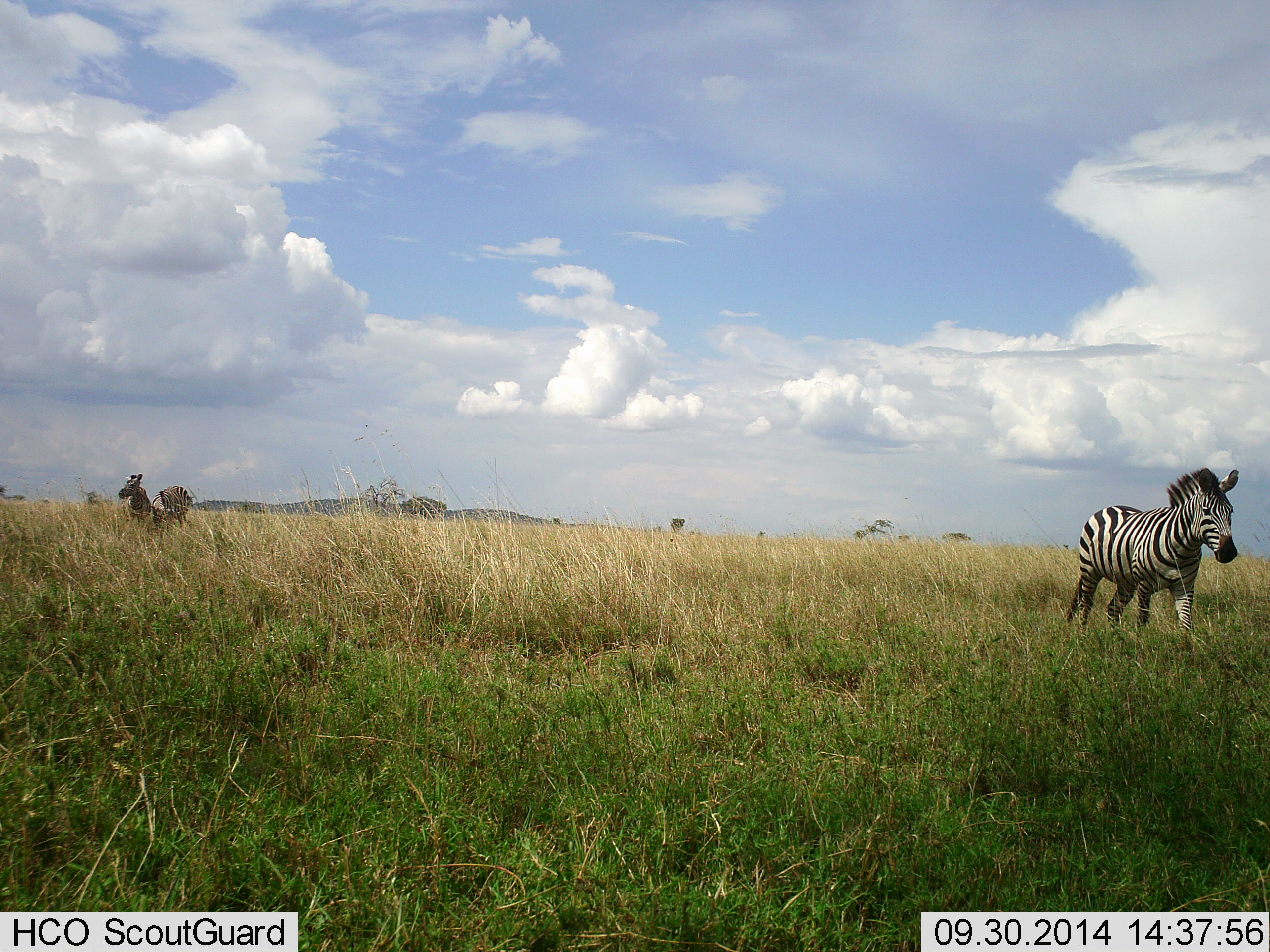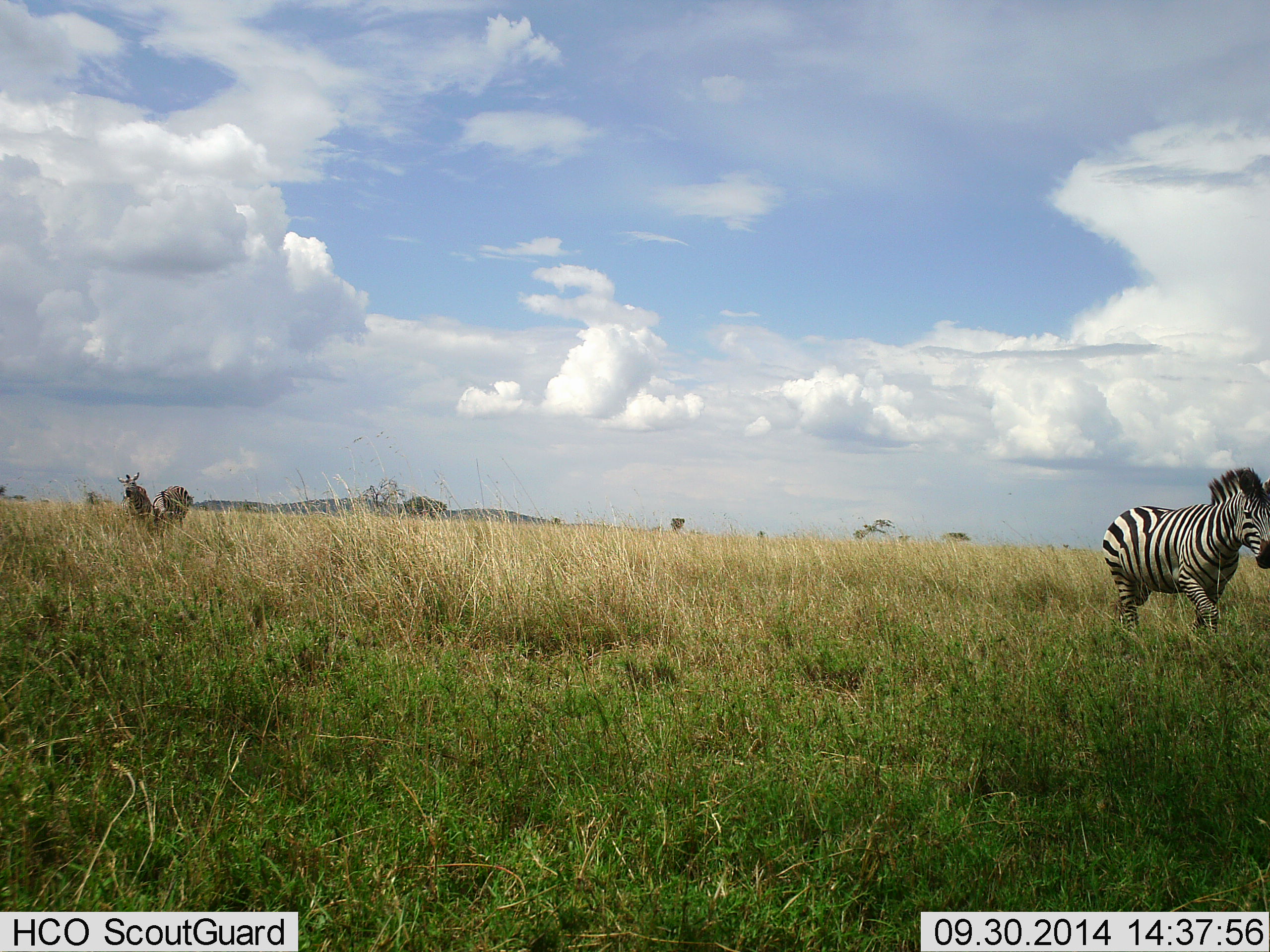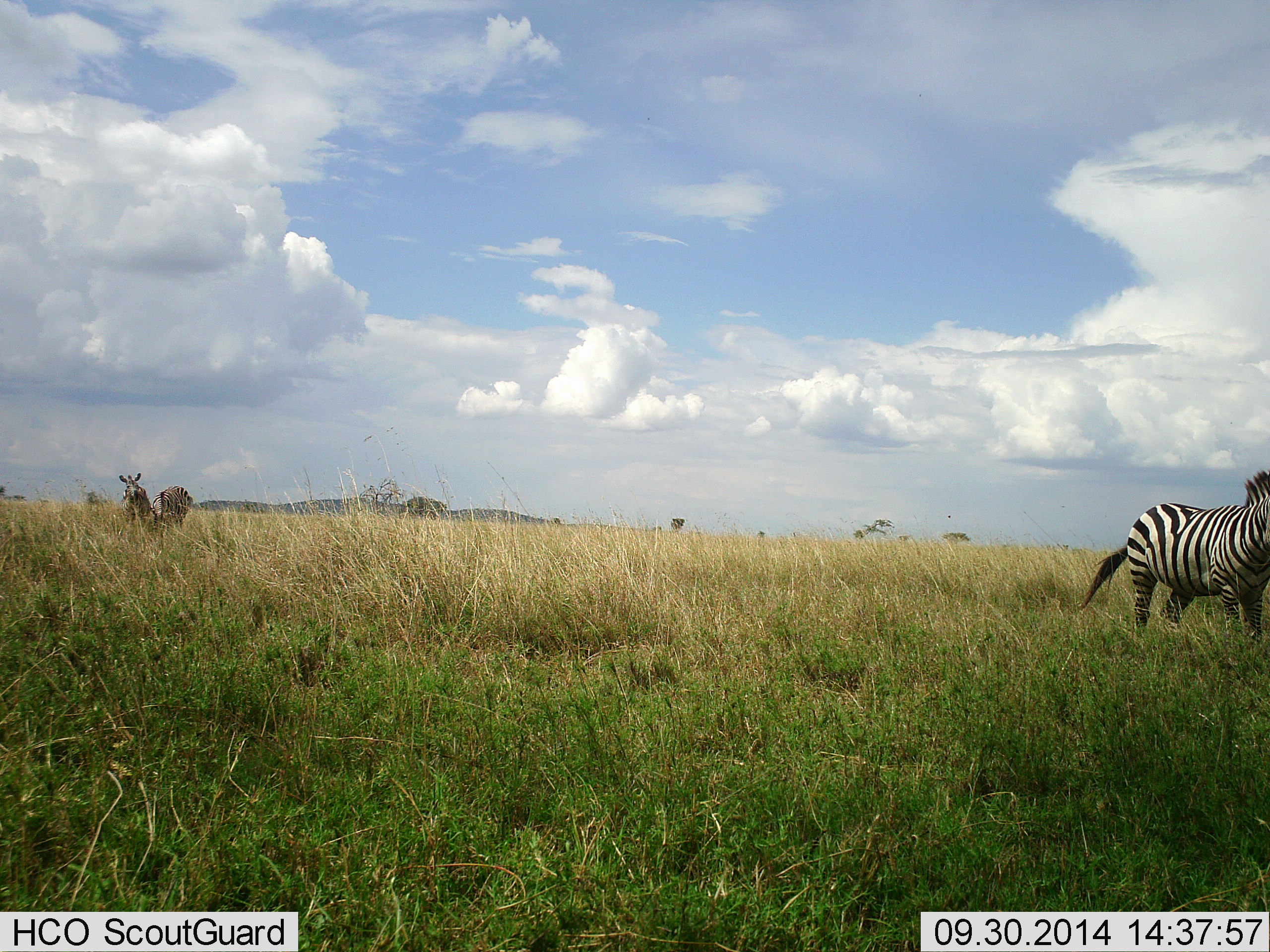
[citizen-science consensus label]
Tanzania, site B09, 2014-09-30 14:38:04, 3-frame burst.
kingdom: Animalia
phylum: Chordata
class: Mammalia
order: Perissodactyla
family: Equidae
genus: Equus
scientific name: Equus quagga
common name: plains zebra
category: zebra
Zebra (plains zebra) (Equus quagga), count 2. Behavior (volunteer vote fractions): standing 75%, resting 0%, moving 92%, interacting 0%. Young present (vote fraction): 0%. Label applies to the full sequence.